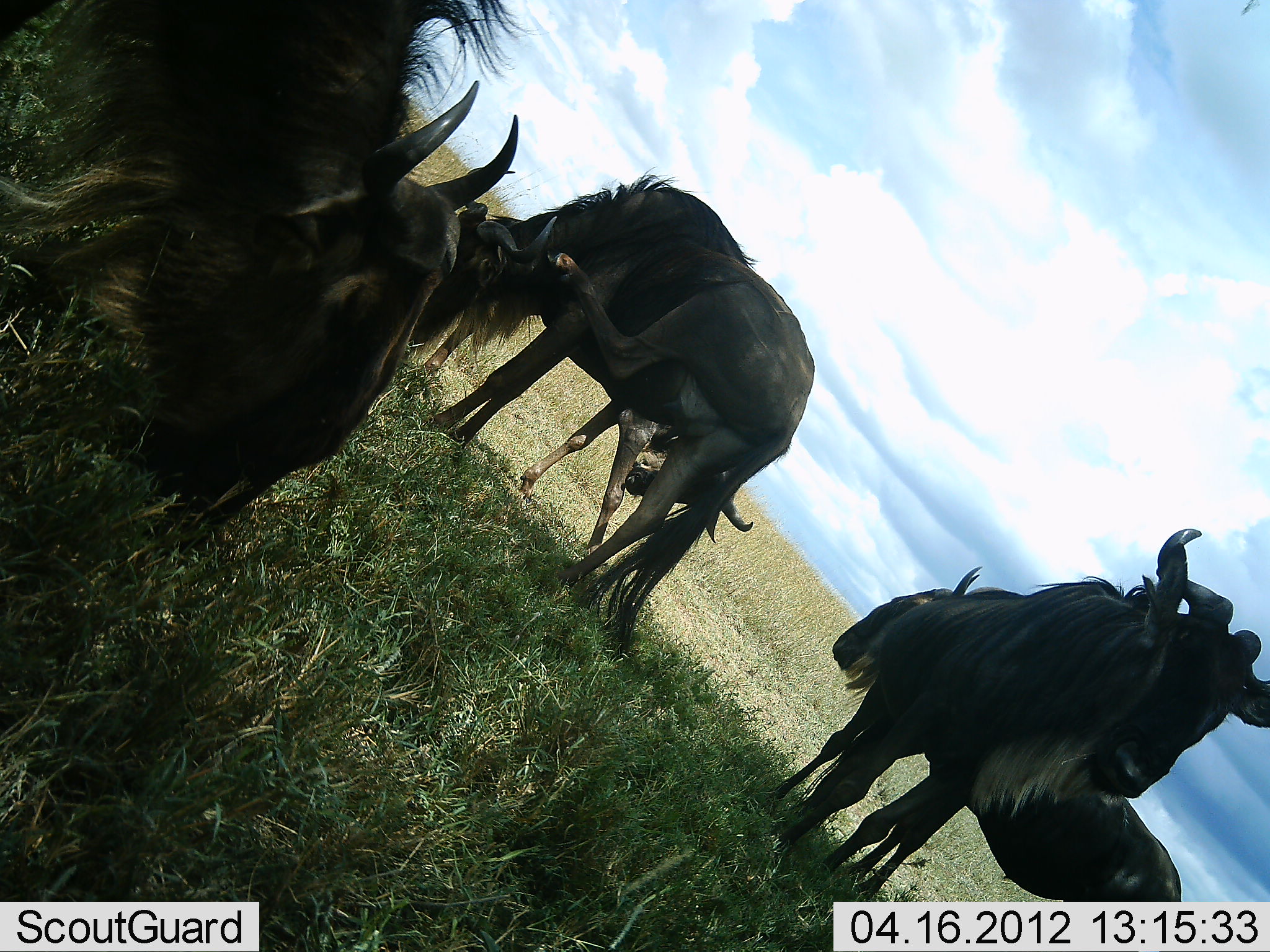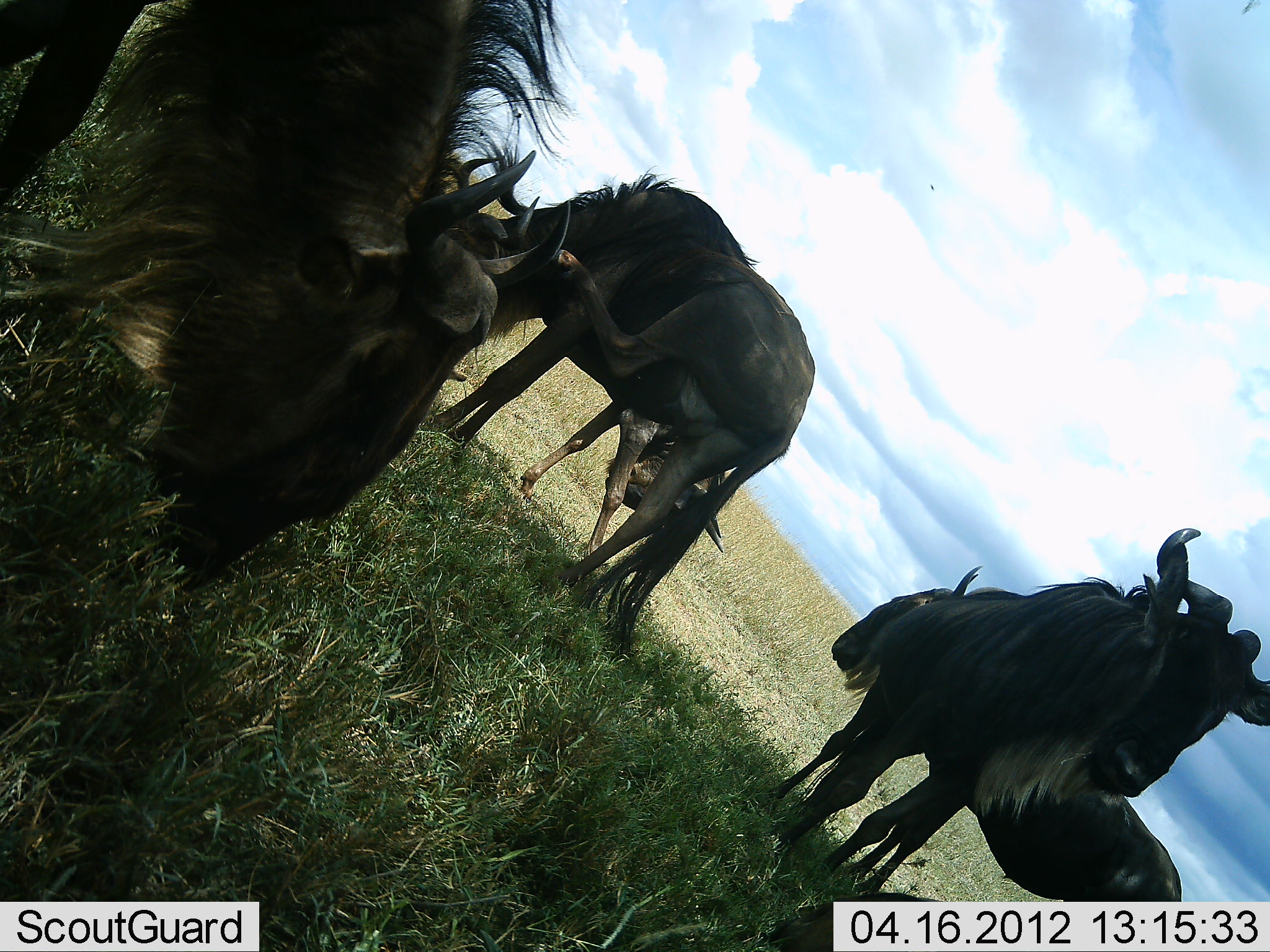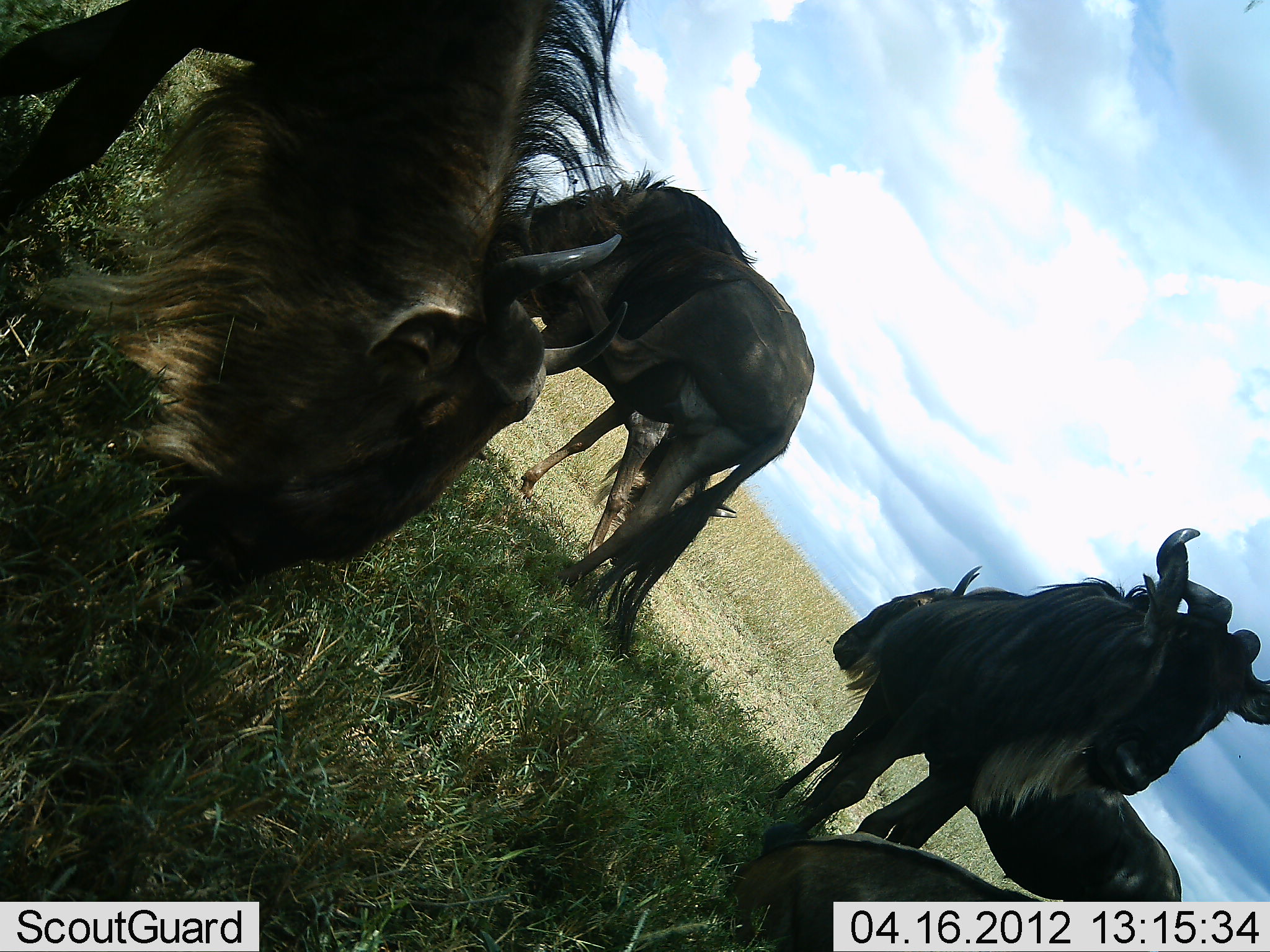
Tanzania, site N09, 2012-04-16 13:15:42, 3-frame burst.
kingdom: Animalia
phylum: Chordata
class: Mammalia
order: Artiodactyla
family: Bovidae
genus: Connochaetes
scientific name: Connochaetes taurinus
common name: blue wildebeest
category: wildebeest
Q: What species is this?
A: Wildebeest (blue wildebeest) (Connochaetes taurinus).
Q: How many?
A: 6.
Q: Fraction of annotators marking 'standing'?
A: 93%.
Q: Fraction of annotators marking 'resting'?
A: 29%.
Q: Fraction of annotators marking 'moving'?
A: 7%.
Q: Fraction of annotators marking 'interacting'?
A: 21%.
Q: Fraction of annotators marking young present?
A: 0%.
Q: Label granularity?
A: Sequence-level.